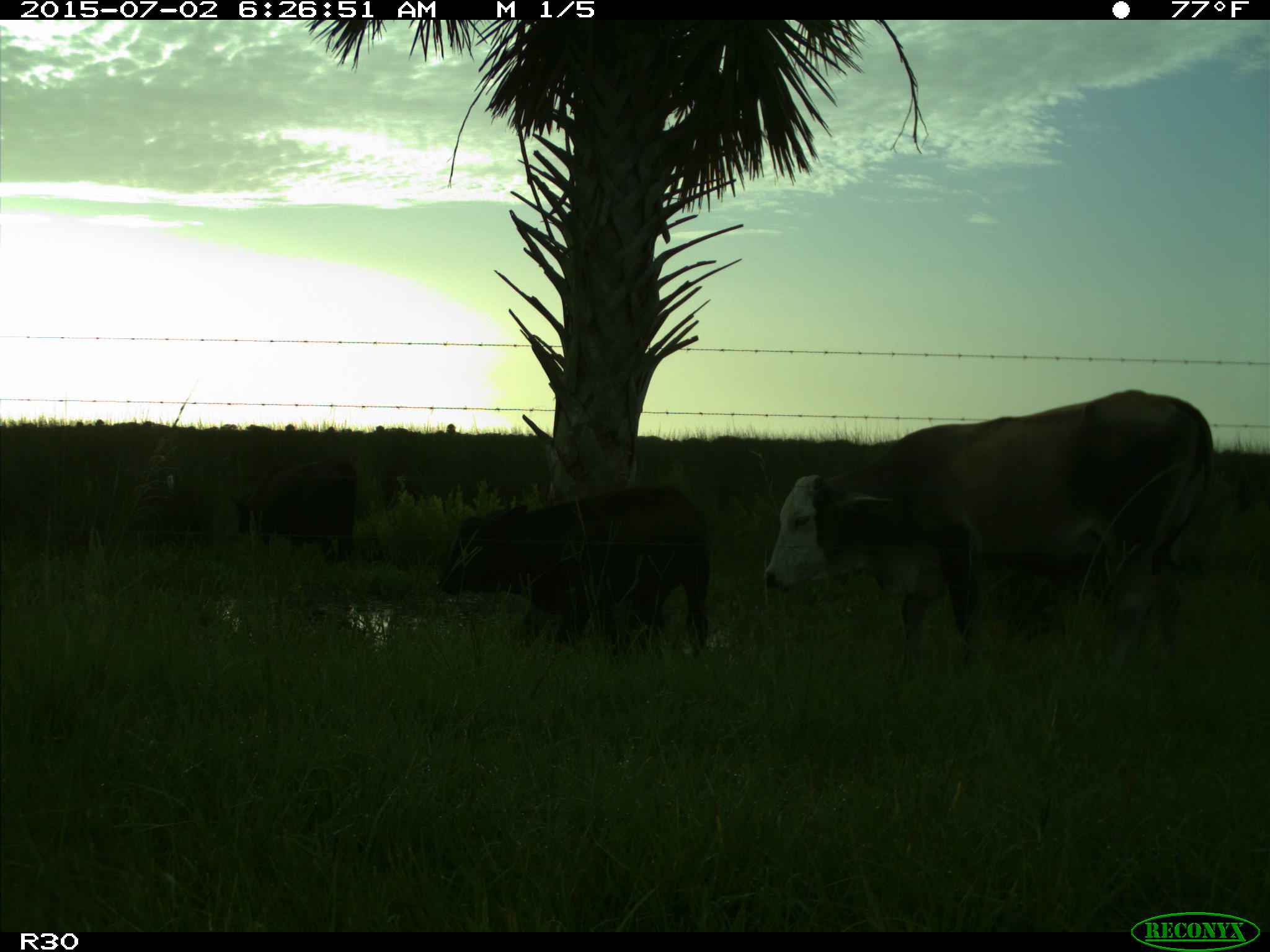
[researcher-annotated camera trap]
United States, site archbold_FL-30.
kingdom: Animalia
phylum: Chordata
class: Mammalia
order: Artiodactyla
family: Bovidae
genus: Bos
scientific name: Bos taurus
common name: domestic cow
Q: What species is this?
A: Bos taurus (domestic cow).